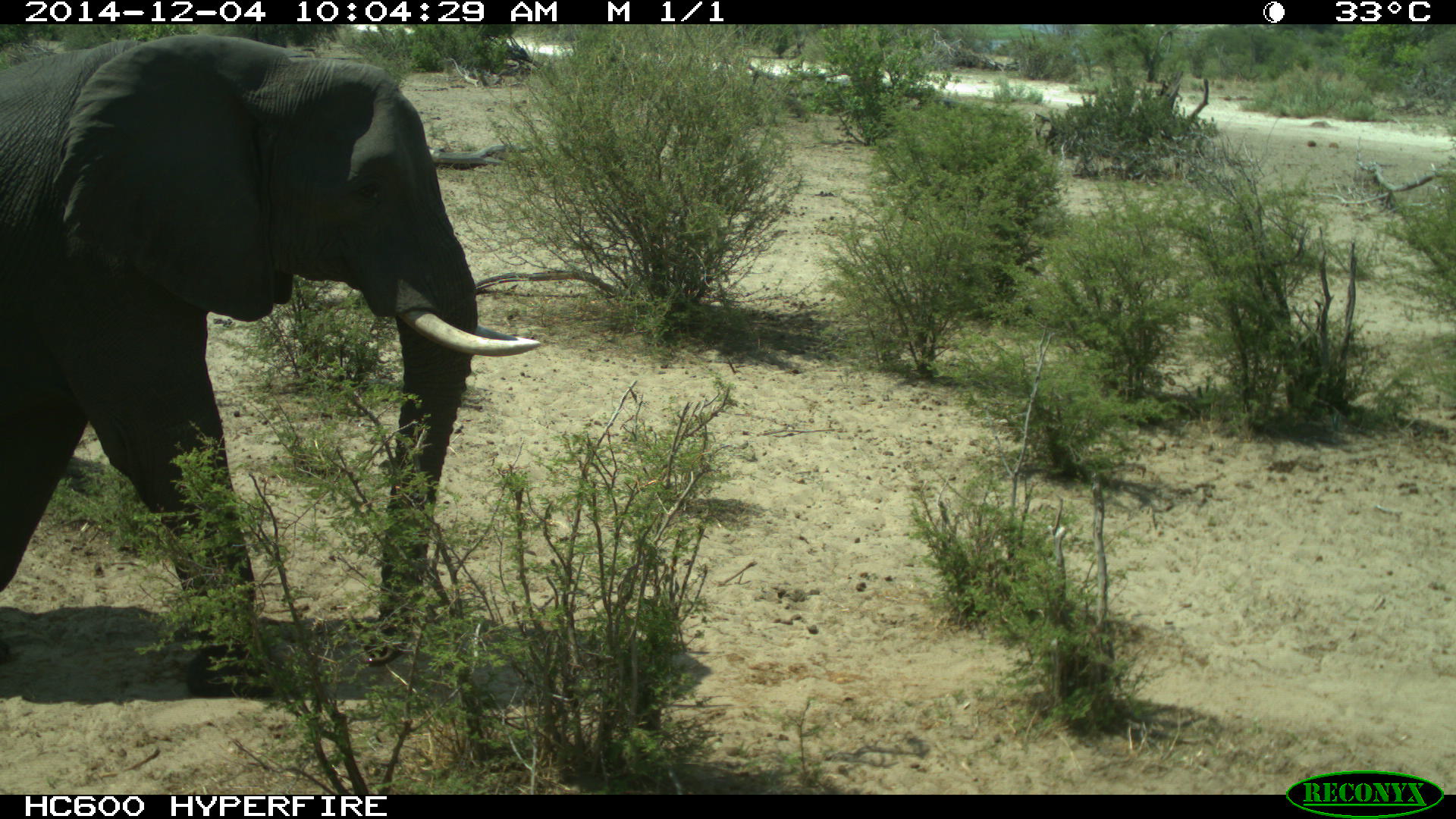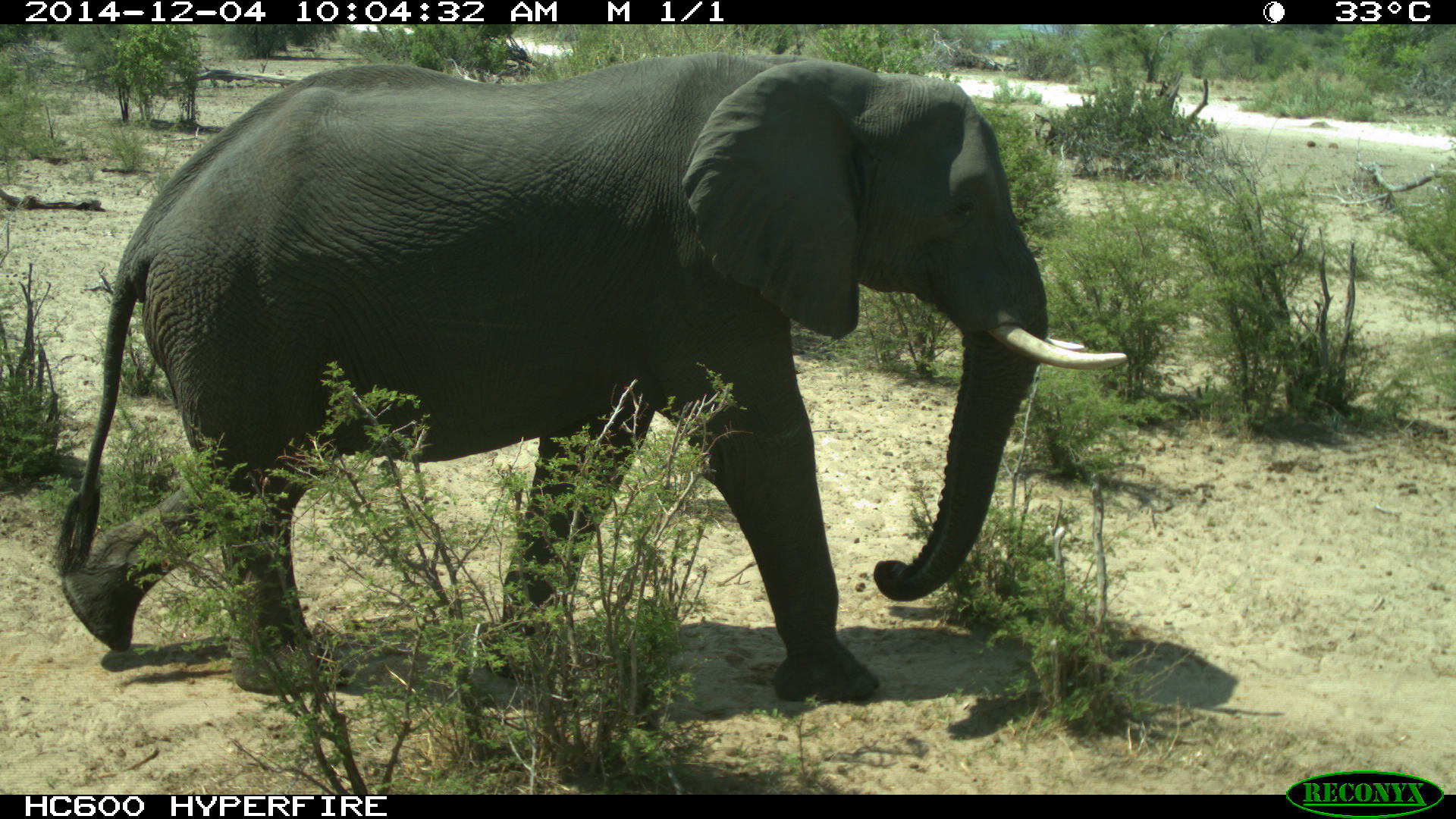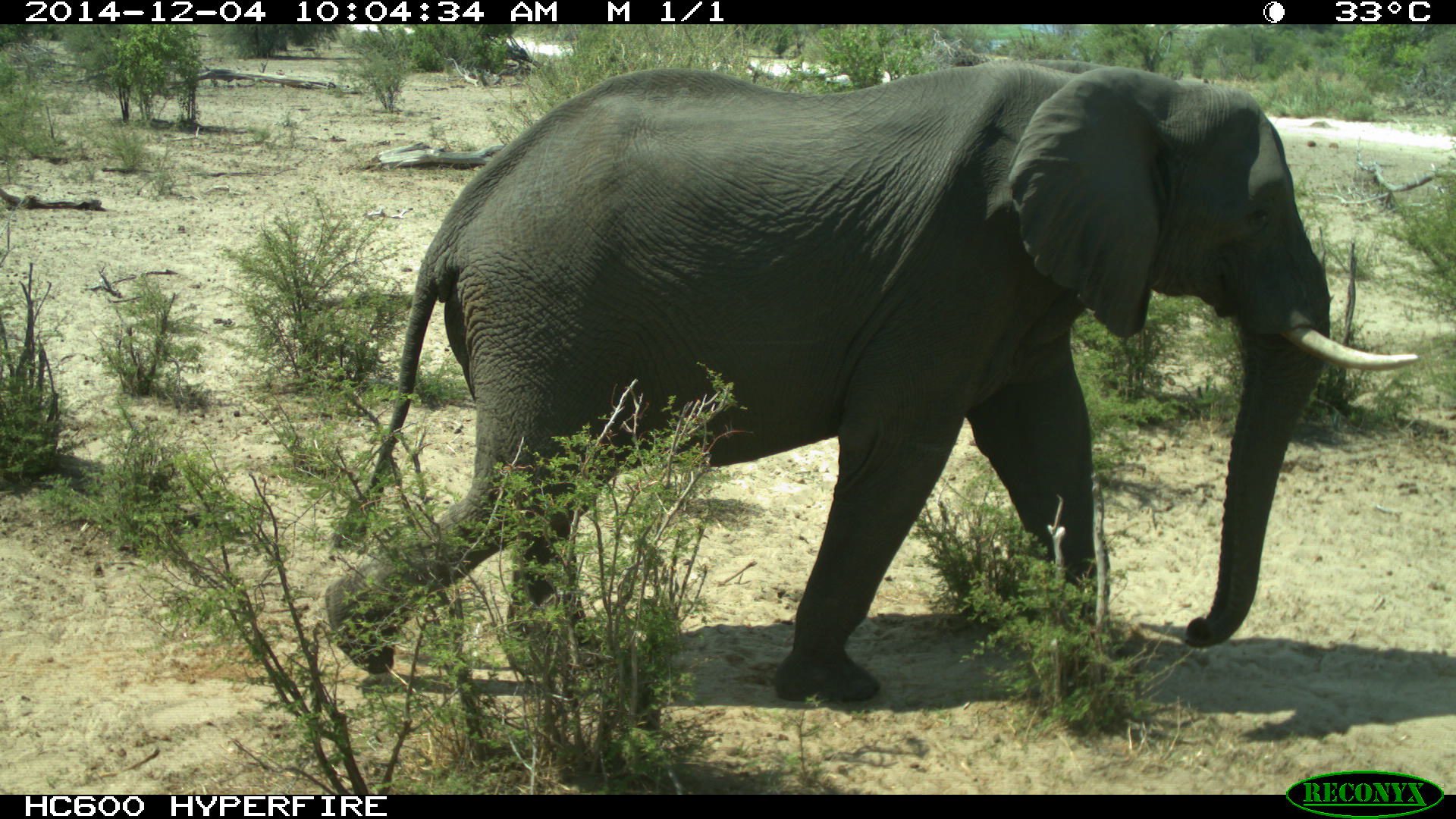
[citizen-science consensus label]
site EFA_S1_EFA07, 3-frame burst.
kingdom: Animalia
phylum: Chordata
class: Mammalia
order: Proboscidea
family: Elephantidae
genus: Loxodonta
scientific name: Loxodonta africana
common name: african bush elephant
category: elephant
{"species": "elephant (african bush elephant) (Loxodonta africana)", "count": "1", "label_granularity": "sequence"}